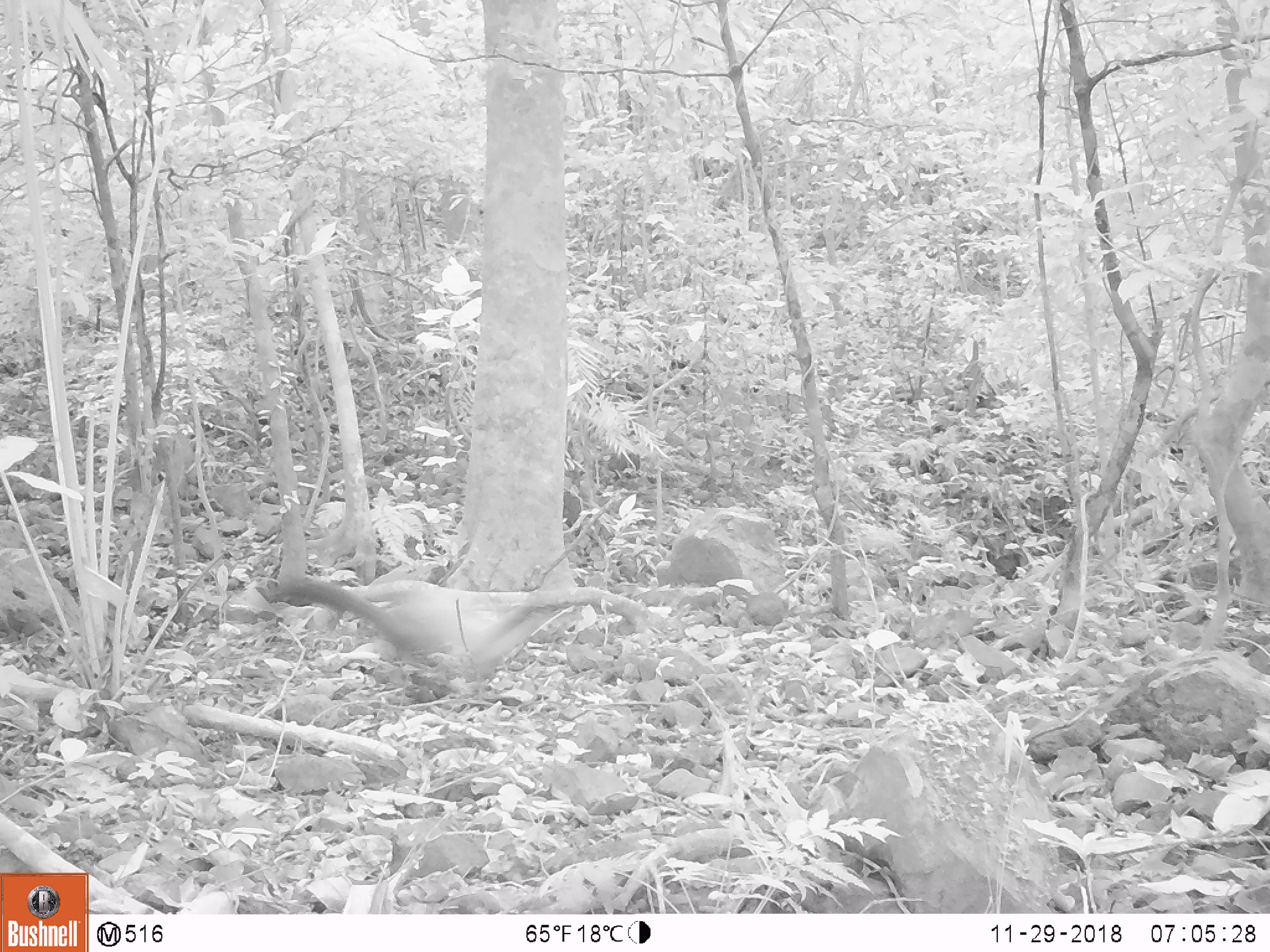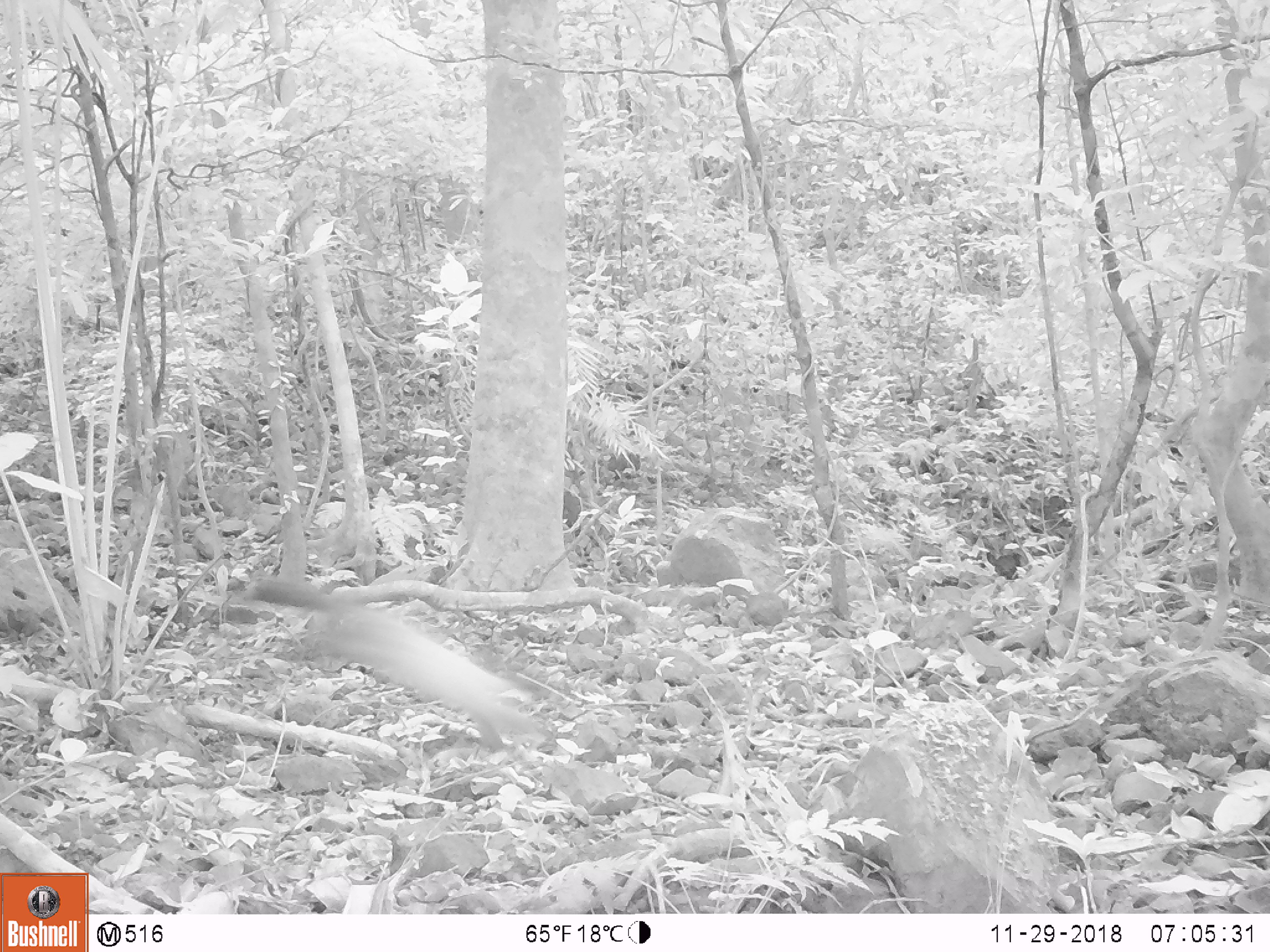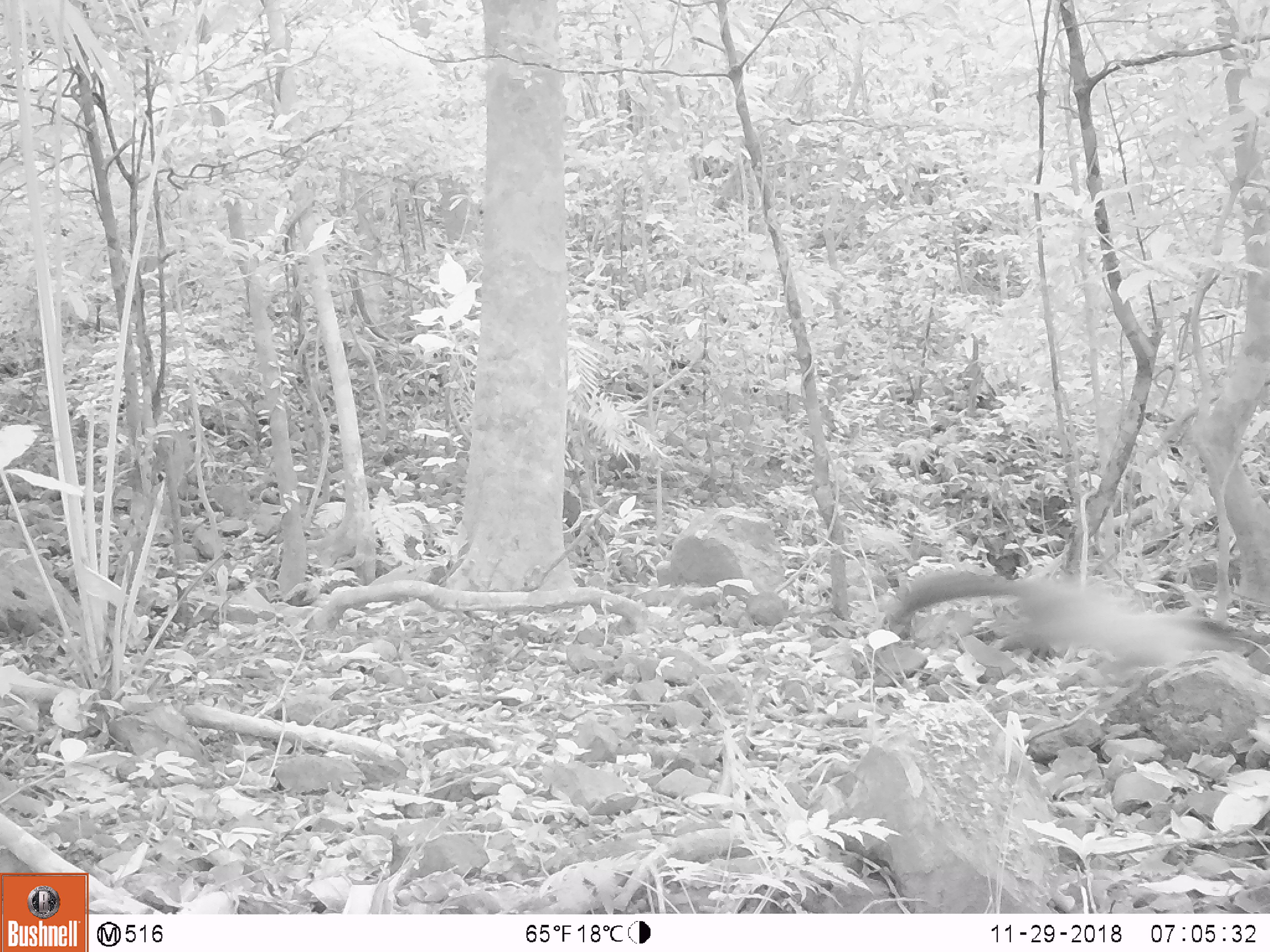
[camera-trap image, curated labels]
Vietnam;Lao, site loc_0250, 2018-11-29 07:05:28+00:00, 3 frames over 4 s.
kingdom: Animalia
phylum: Chordata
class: Mammalia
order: Carnivora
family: Mustelidae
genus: Martes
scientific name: Martes flavigula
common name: yellow-throated marten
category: yellow throated marten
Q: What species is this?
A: Yellow throated marten (yellow-throated marten) (Martes flavigula).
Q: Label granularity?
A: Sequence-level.